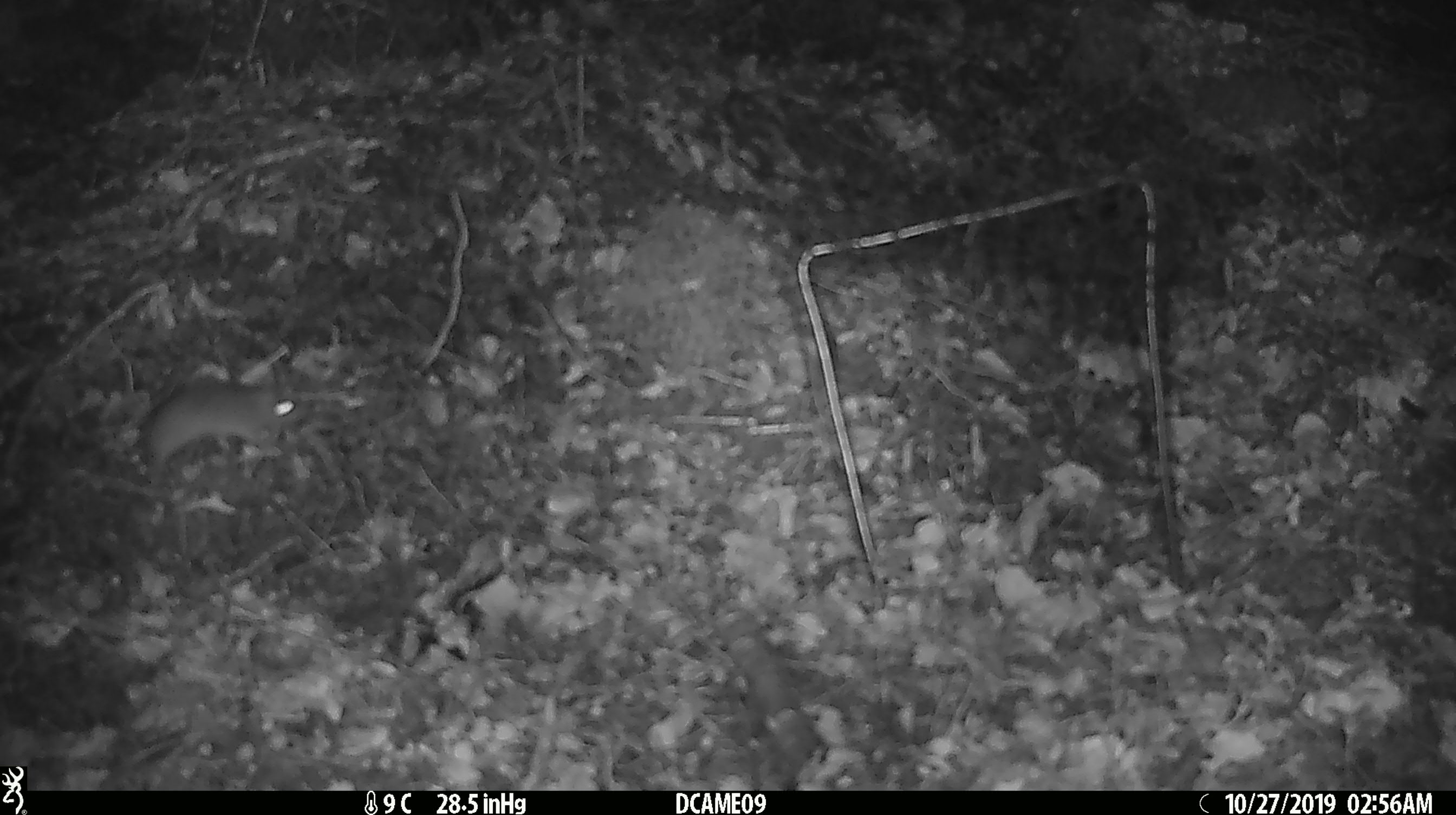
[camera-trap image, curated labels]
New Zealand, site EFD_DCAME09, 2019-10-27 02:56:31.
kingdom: Animalia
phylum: Chordata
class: Mammalia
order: Rodentia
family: Muridae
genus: Mus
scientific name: Mus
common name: mouse